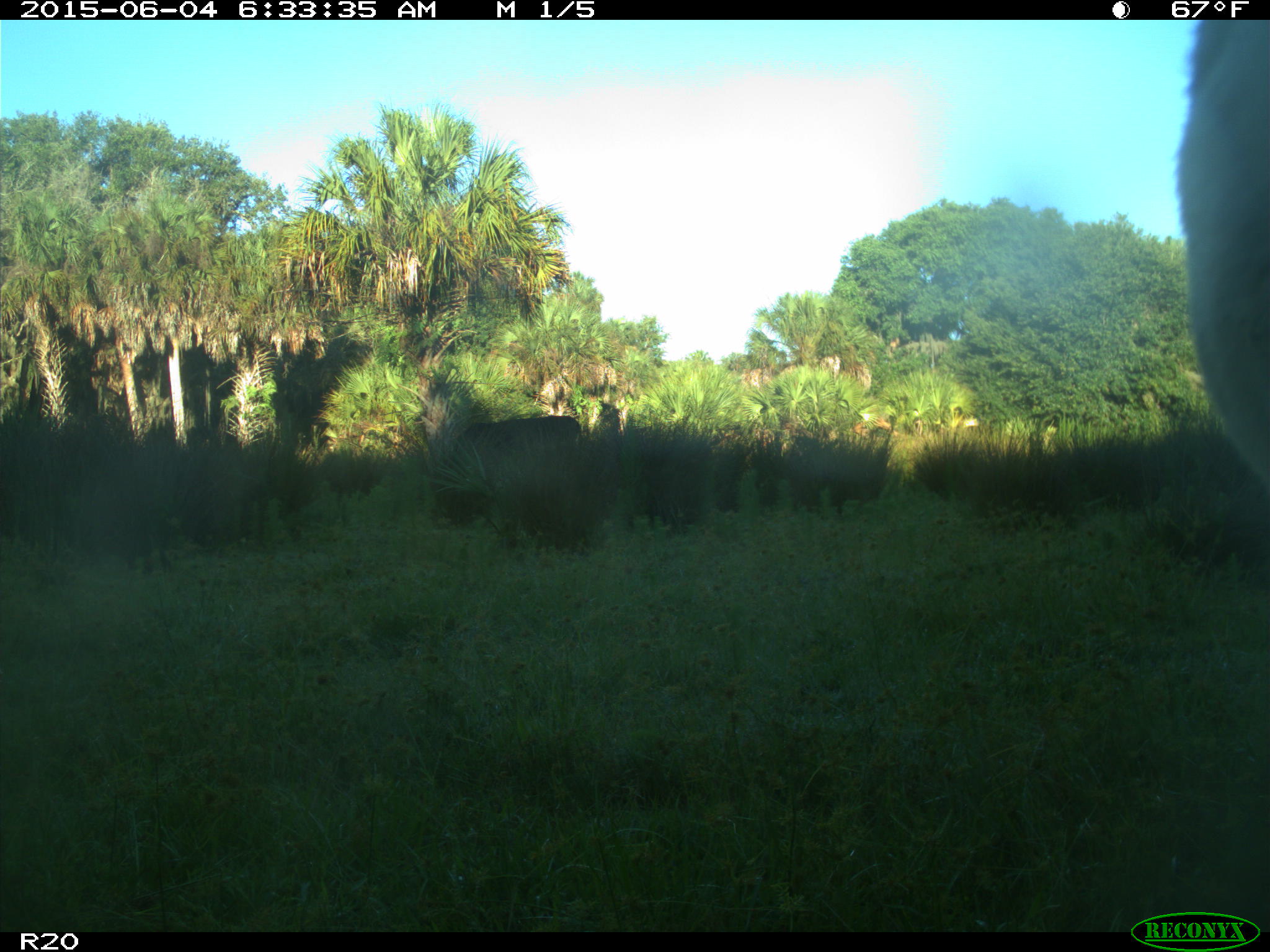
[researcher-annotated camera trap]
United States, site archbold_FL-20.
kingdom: Animalia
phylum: Chordata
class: Mammalia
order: Artiodactyla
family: Bovidae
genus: Bos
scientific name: Bos taurus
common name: domestic cow